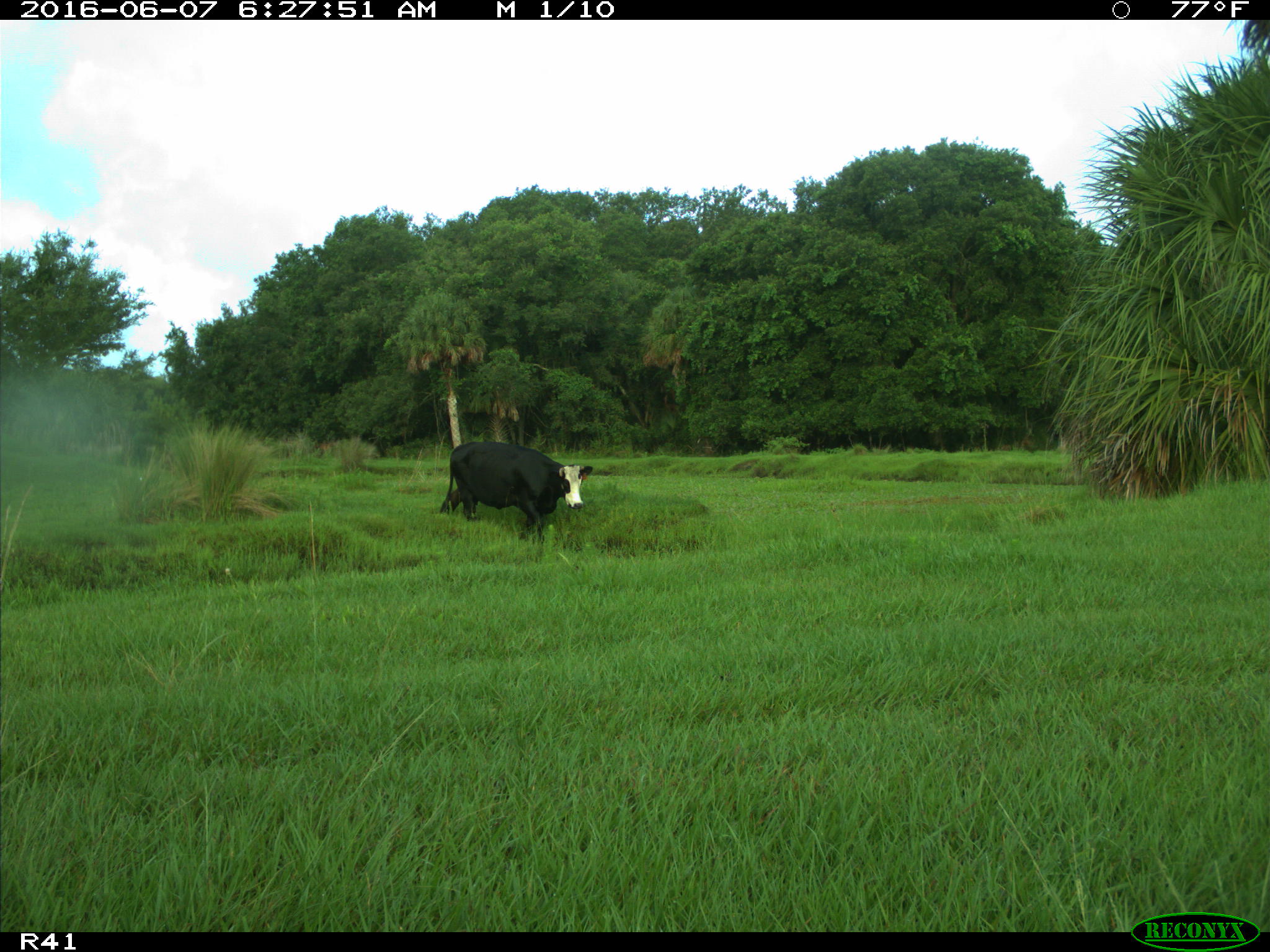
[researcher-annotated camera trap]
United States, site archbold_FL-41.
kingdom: Animalia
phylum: Chordata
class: Mammalia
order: Artiodactyla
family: Bovidae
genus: Bos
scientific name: Bos taurus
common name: domestic cow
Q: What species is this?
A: Bos taurus (domestic cow).